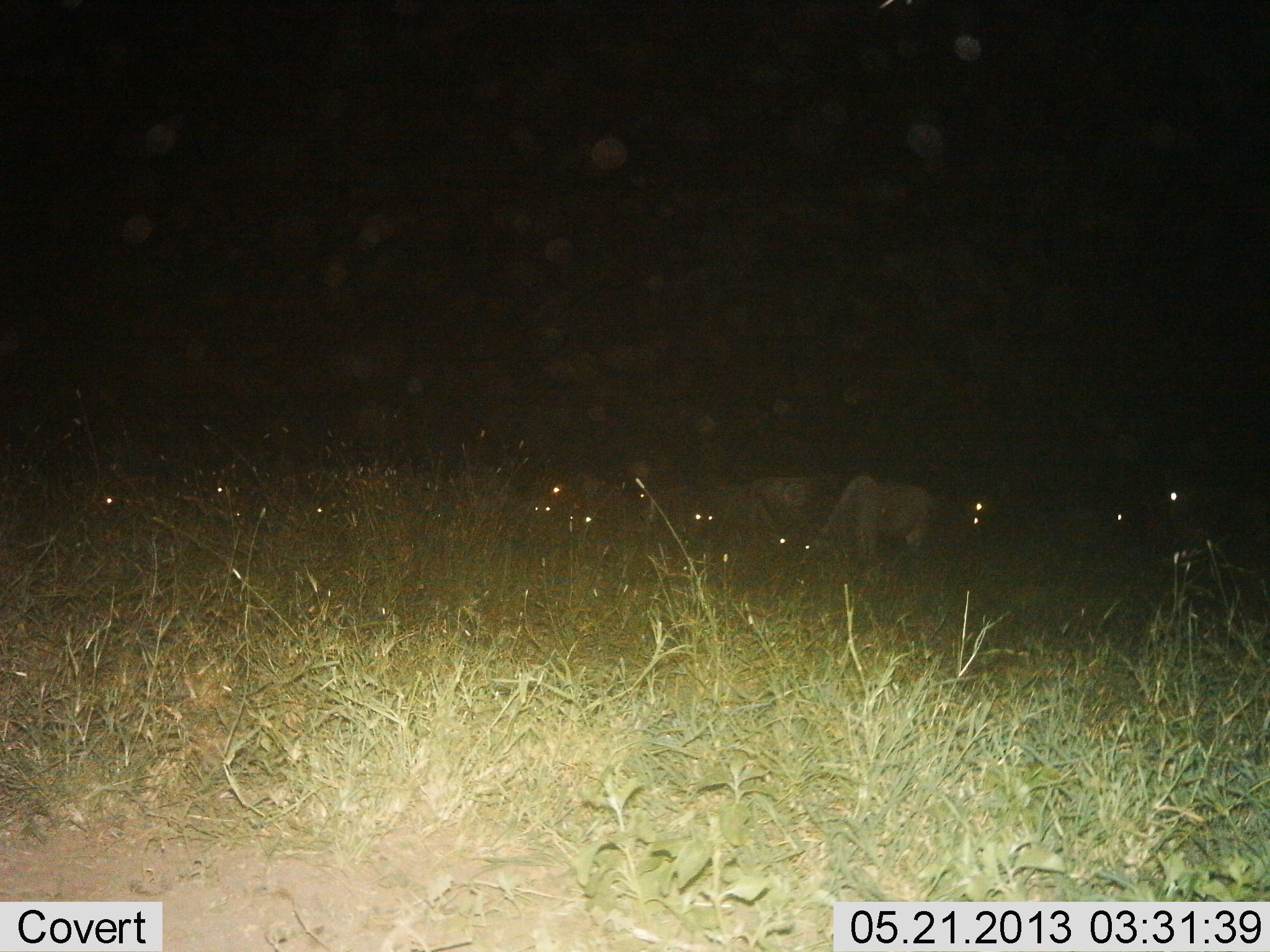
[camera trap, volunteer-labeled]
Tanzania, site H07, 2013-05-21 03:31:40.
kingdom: Animalia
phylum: Chordata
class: Mammalia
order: Artiodactyla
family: Bovidae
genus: Connochaetes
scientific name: Connochaetes taurinus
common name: blue wildebeest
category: wildebeest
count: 11-50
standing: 56%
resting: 11%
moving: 11%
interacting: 0%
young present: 0%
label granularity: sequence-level